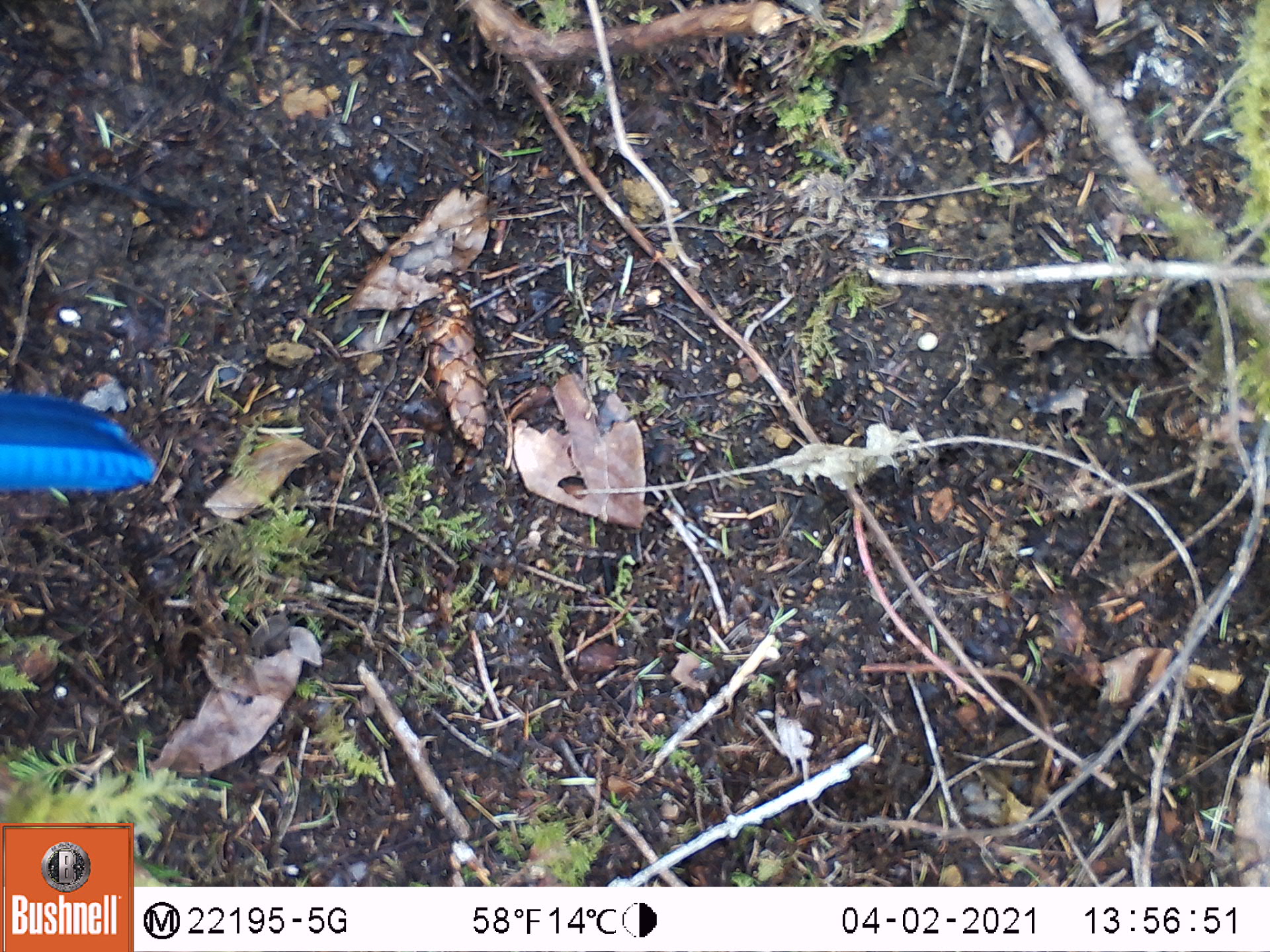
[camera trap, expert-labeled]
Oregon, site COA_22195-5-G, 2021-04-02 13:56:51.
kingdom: Animalia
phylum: Chordata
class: Aves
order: Passeriformes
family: Corvidae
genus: Cyanocitta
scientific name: Cyanocitta stelleri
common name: steller's jay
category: stellers jay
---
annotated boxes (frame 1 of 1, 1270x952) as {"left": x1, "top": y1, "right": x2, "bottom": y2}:
stellers jay: {"left": 0, "top": 353, "right": 180, "bottom": 523}